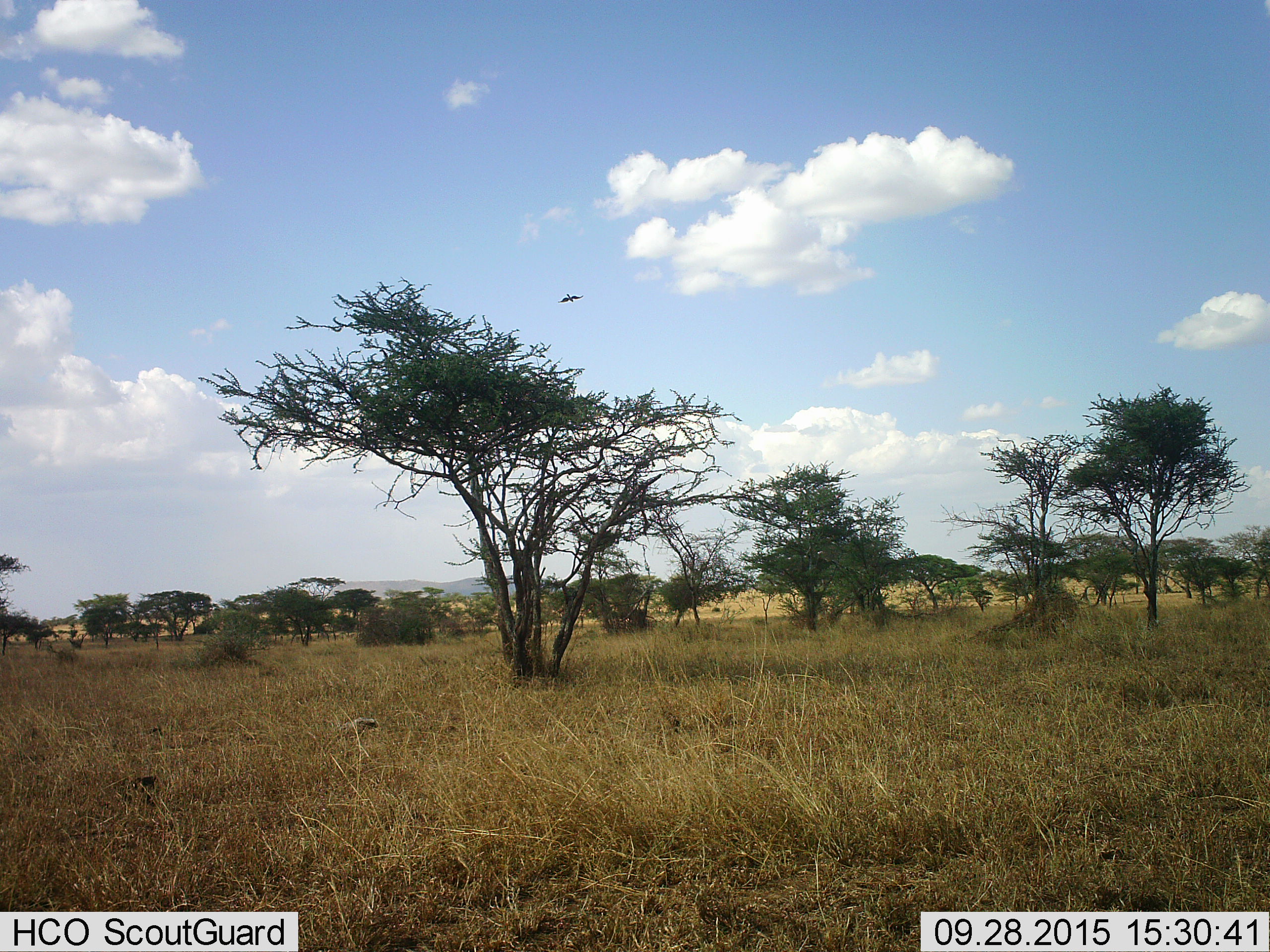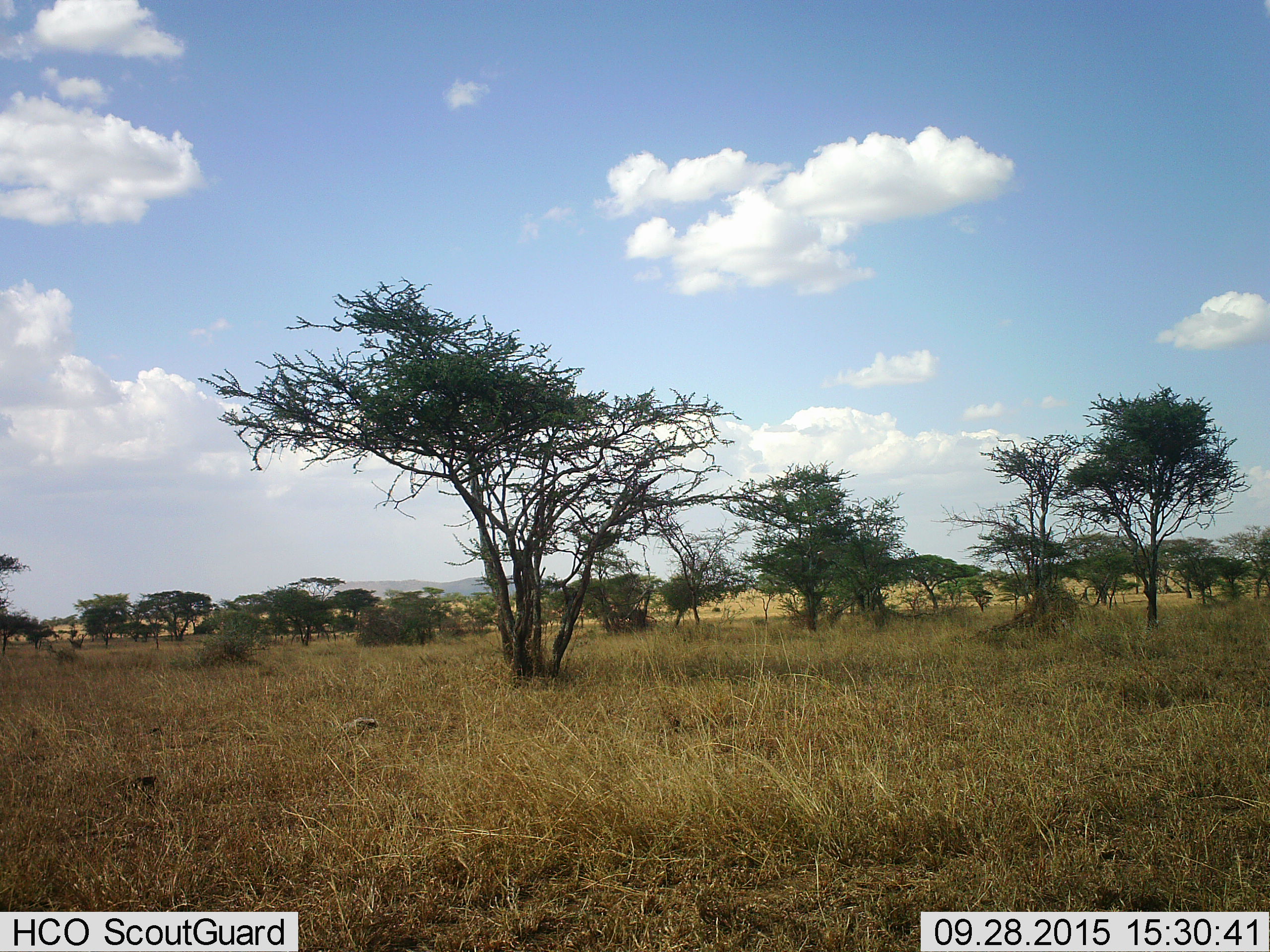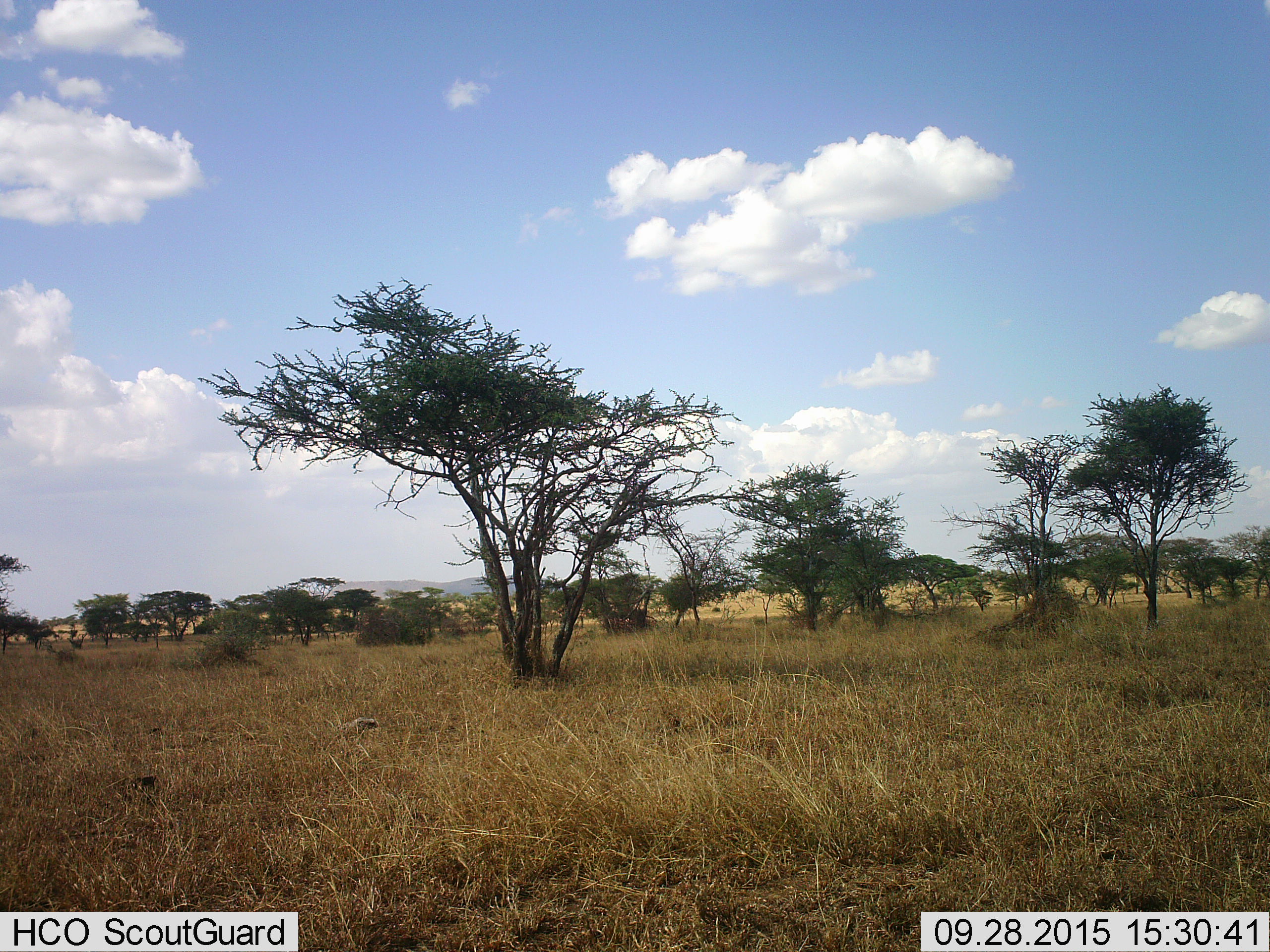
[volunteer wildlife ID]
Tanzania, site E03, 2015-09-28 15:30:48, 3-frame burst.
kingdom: Animalia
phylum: Chordata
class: Aves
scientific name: Aves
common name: bird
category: otherbird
Otherbird (bird) (Aves), count 1. Behavior (volunteer vote fractions): standing 0%, resting 0%, moving 100%, interacting 0%. Young present (vote fraction): 0%. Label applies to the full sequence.